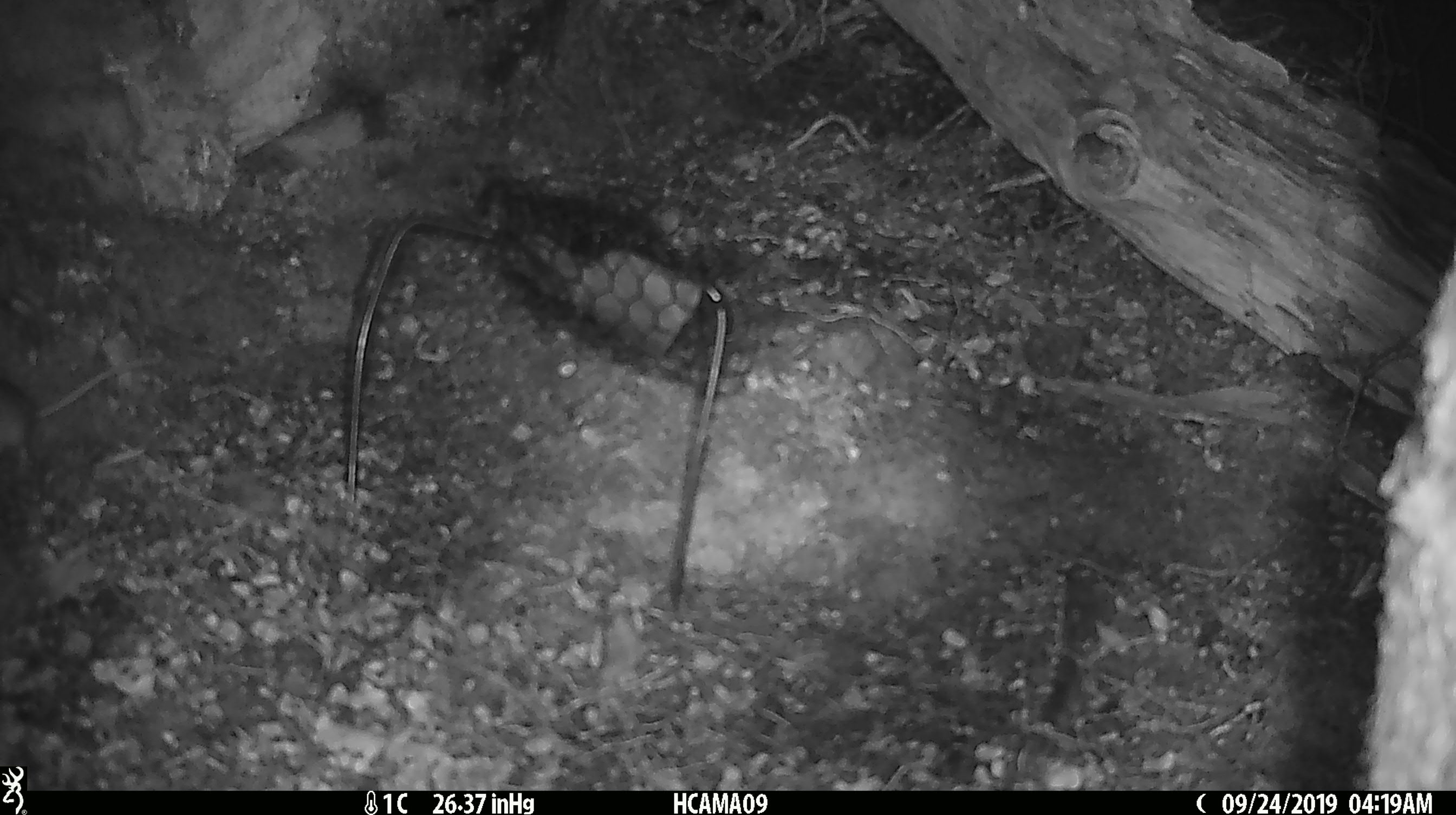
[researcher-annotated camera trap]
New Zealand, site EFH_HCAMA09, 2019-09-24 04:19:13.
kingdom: Animalia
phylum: Chordata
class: Mammalia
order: Rodentia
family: Muridae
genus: Mus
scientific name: Mus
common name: mouse